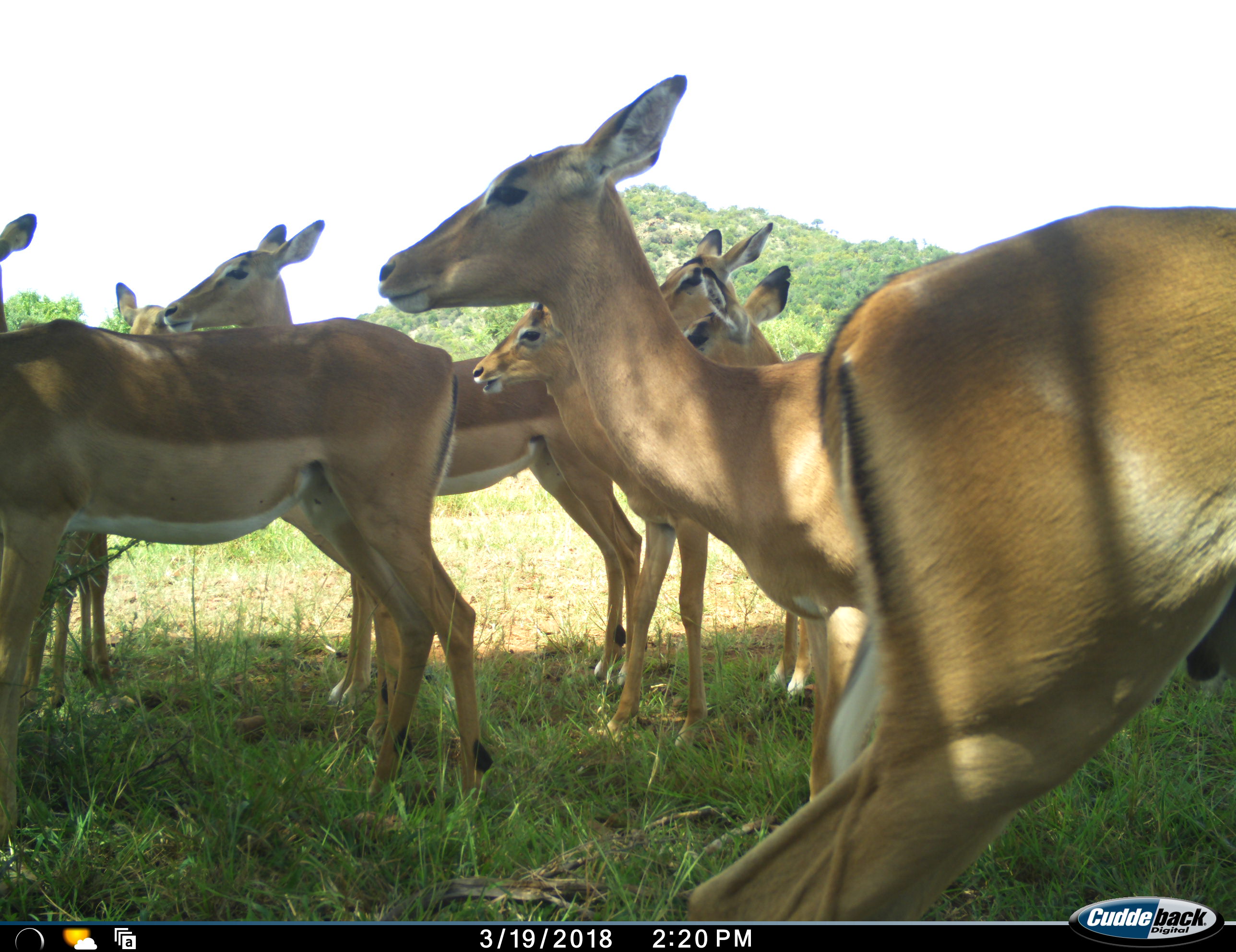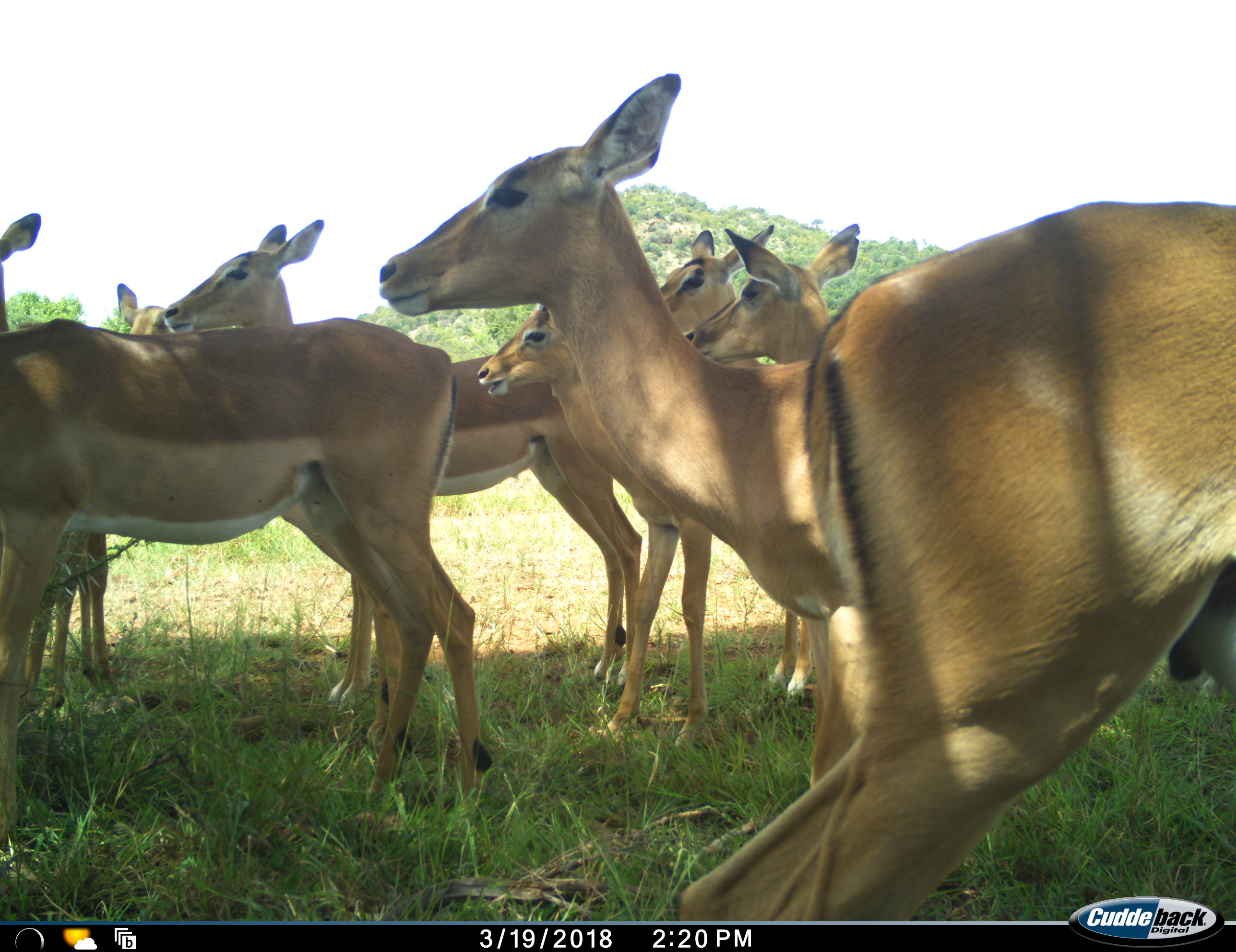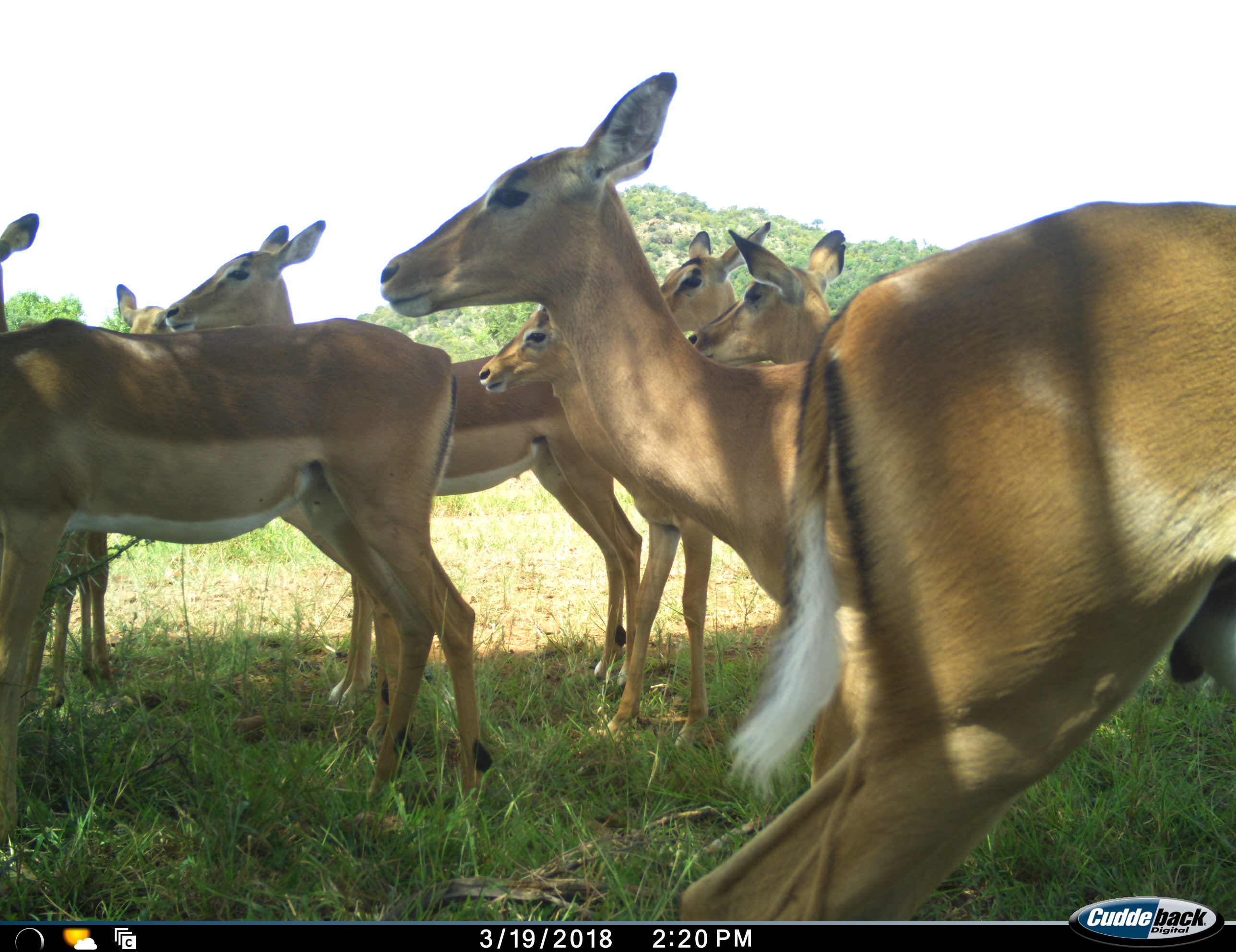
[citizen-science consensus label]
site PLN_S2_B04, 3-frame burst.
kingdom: Animalia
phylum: Chordata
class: Mammalia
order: Artiodactyla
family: Bovidae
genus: Aepyceros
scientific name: Aepyceros melampus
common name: impala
Impala (Aepyceros melampus), count 8. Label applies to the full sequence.